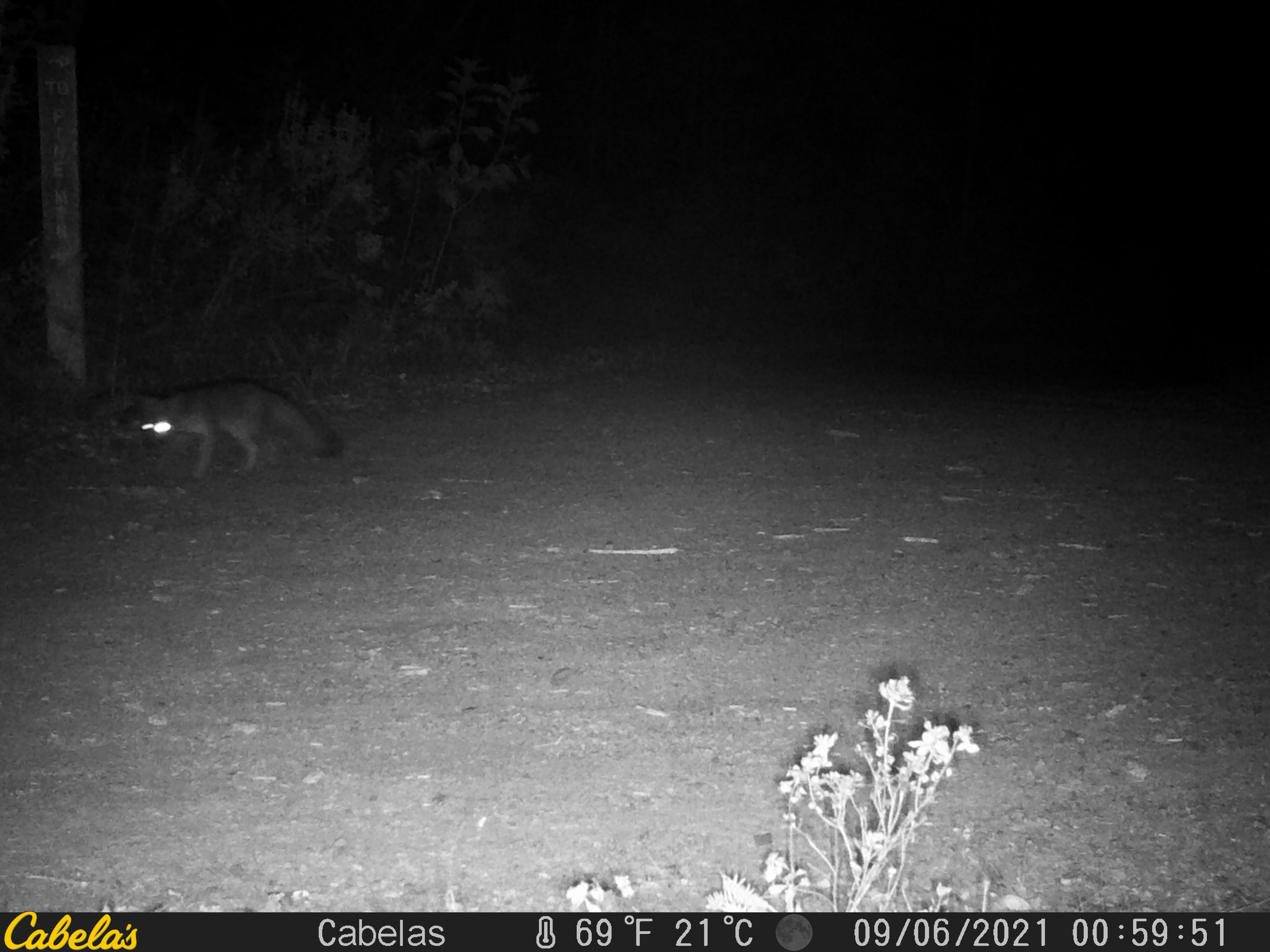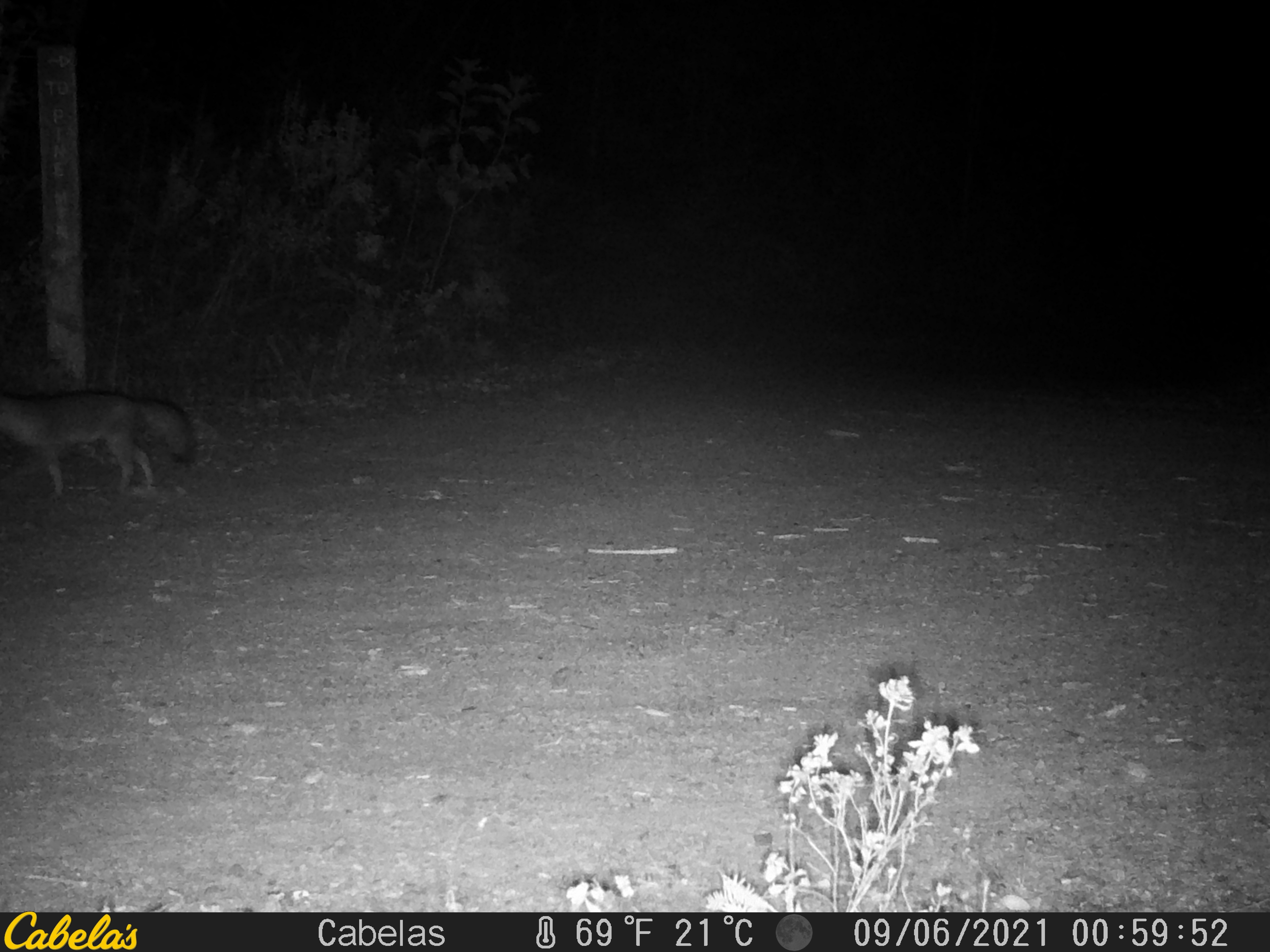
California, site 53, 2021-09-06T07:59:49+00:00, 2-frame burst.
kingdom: Animalia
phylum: Chordata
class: Mammalia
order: Carnivora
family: Canidae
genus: Urocyon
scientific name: Urocyon cinereoargenteus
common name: gray fox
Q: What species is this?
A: Gray fox (Urocyon cinereoargenteus).